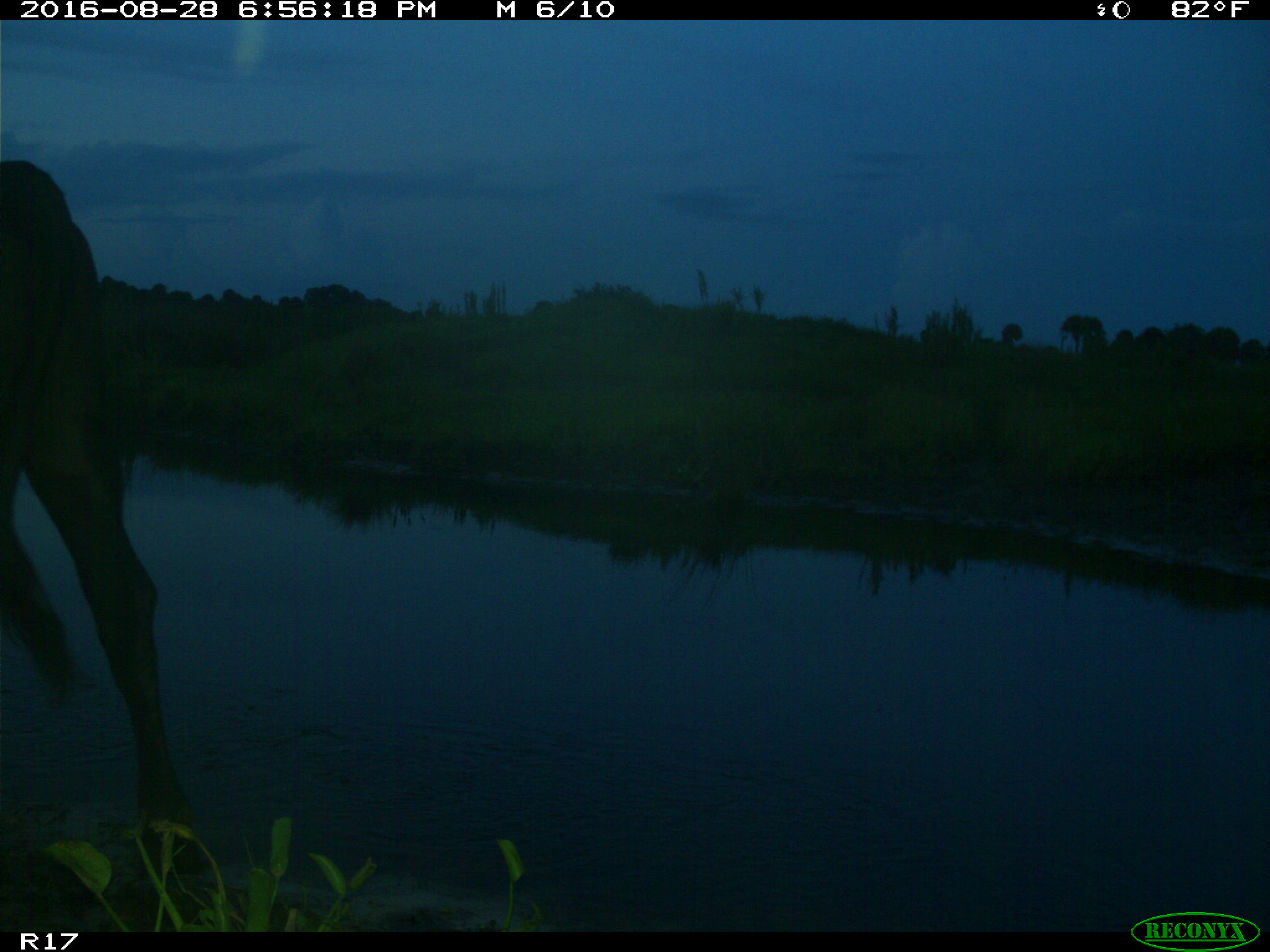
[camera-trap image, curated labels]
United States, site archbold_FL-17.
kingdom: Animalia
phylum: Chordata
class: Mammalia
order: Artiodactyla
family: Bovidae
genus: Bos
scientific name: Bos taurus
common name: domestic cow